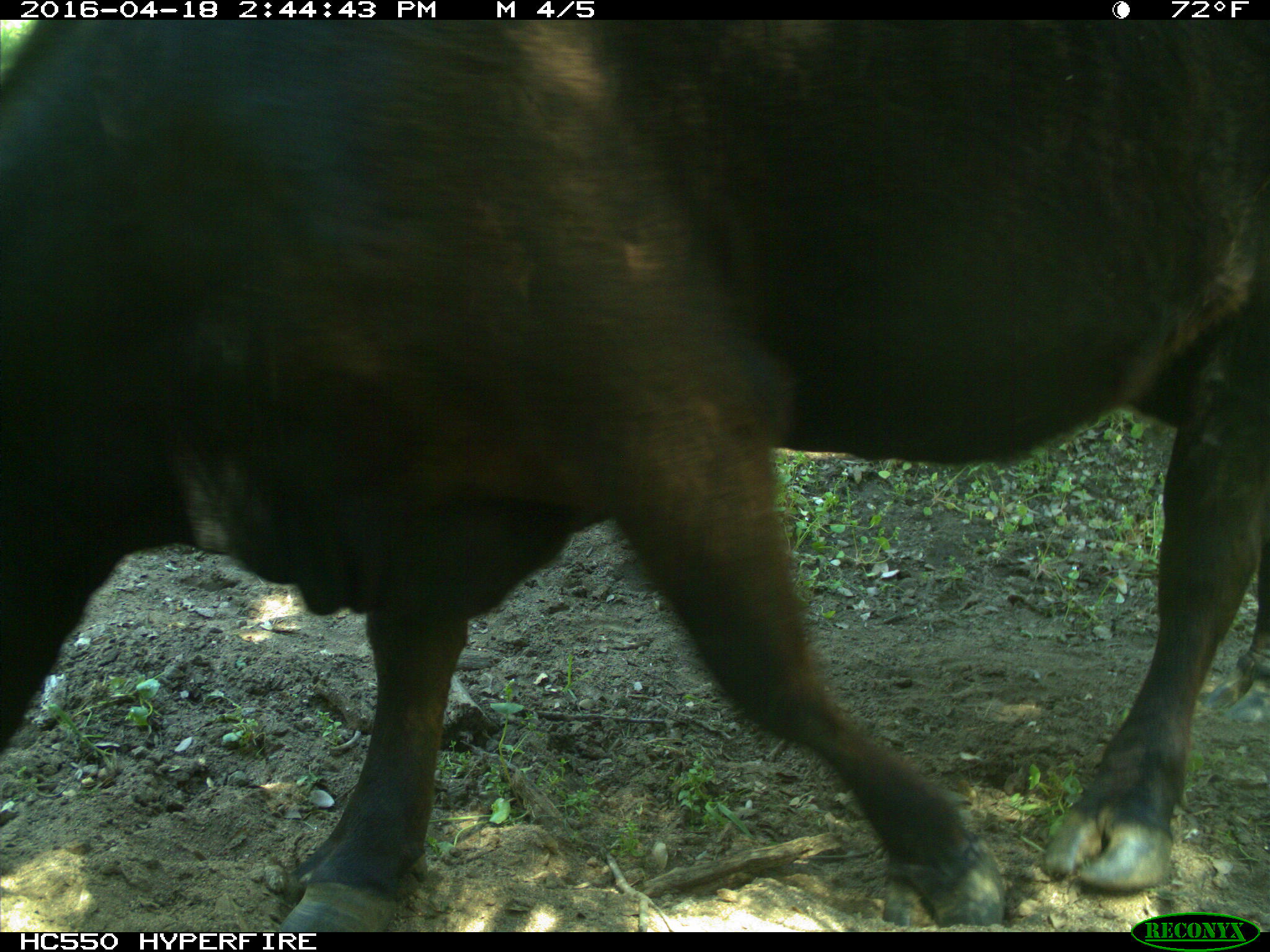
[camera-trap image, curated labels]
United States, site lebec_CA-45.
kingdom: Animalia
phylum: Chordata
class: Mammalia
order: Artiodactyla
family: Bovidae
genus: Bos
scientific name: Bos taurus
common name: domestic cow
Bos taurus (domestic cow).